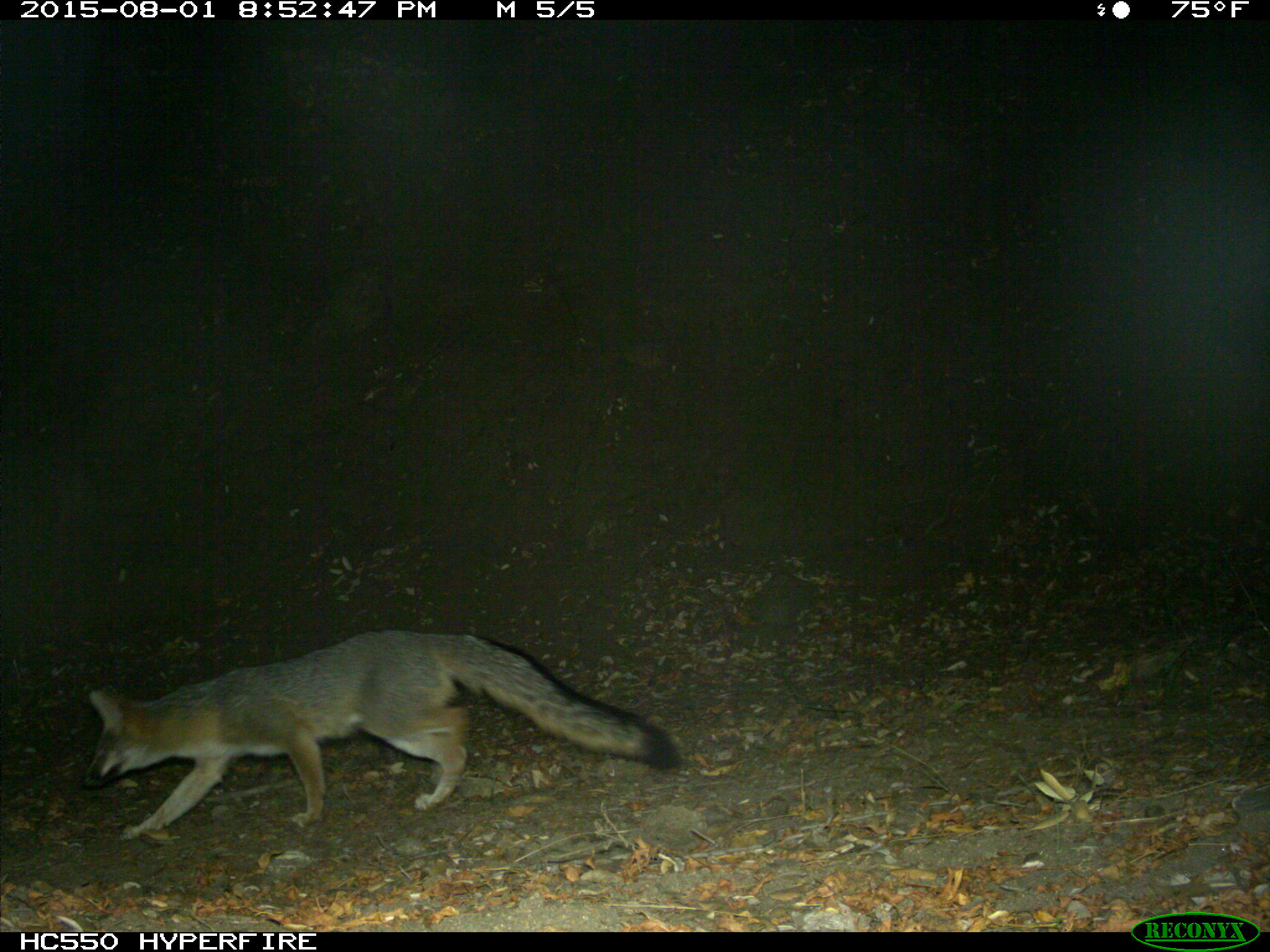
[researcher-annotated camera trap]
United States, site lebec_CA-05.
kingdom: Animalia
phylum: Chordata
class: Mammalia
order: Carnivora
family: Canidae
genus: Urocyon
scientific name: Urocyon cinereoargenteus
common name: gray fox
Urocyon cinereoargenteus (gray fox).